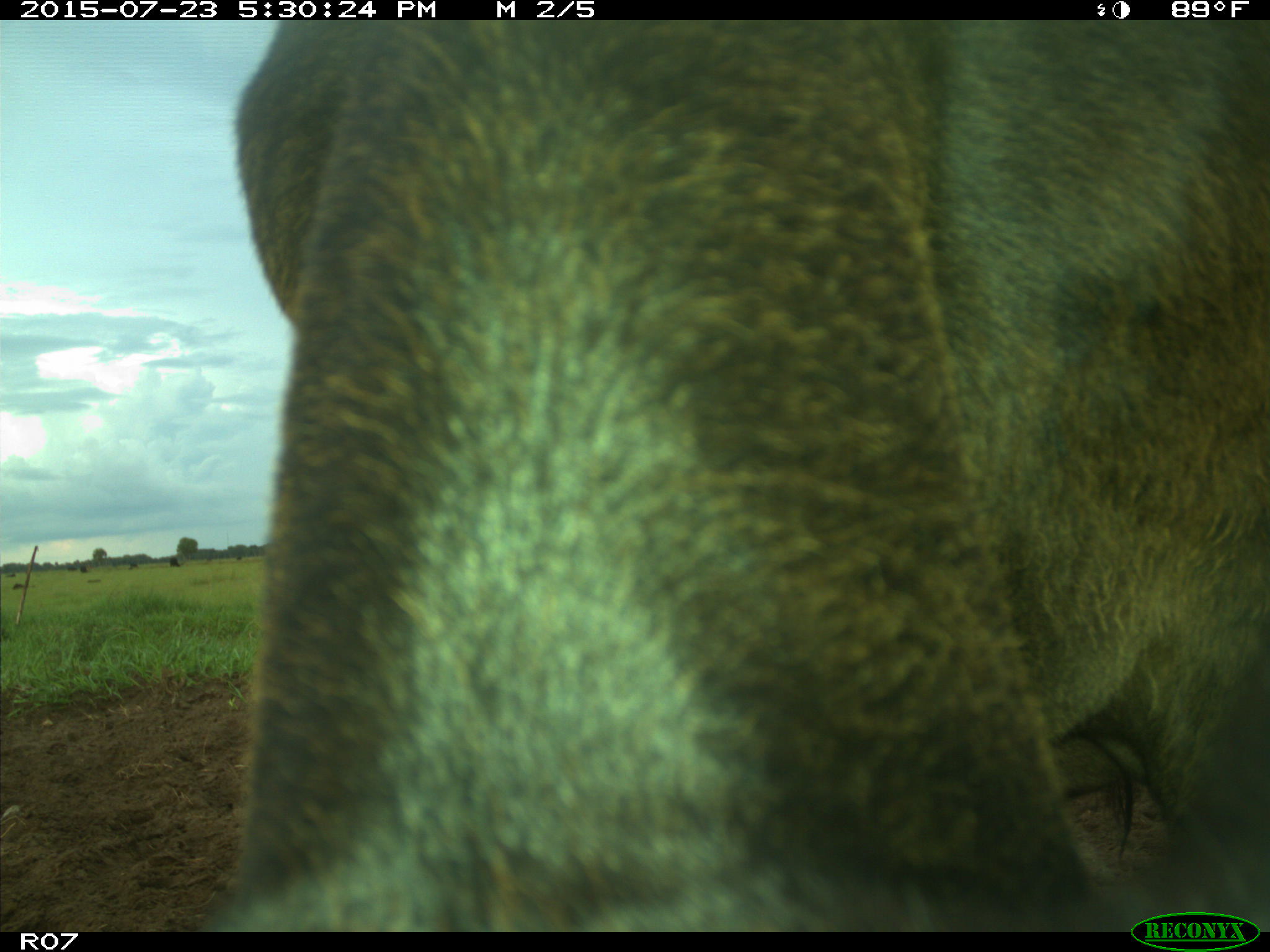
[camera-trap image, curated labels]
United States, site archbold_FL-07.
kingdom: Animalia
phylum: Chordata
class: Mammalia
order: Artiodactyla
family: Bovidae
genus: Bos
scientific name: Bos taurus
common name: domestic cow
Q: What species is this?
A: Bos taurus (domestic cow).